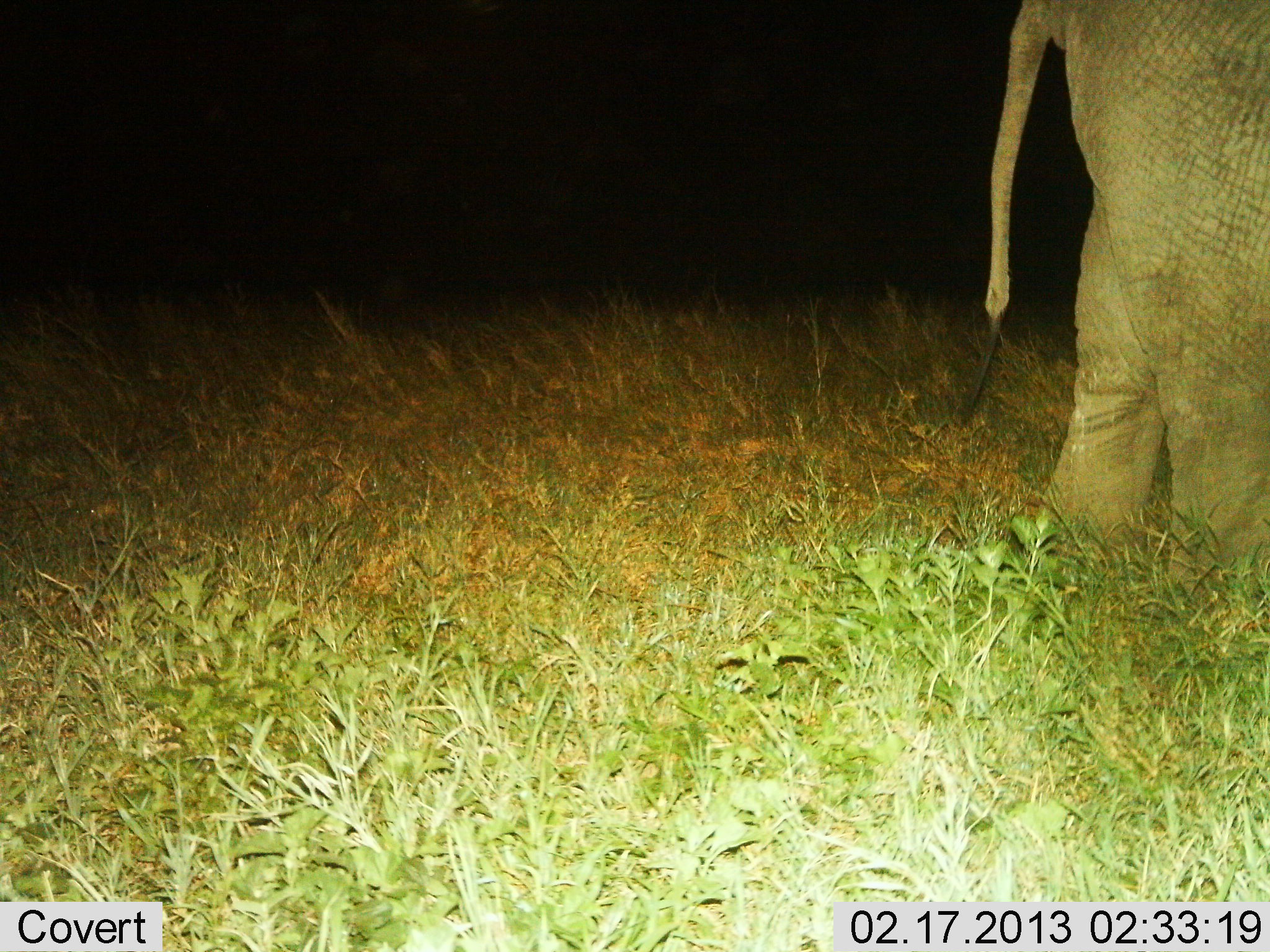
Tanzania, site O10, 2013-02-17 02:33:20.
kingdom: Animalia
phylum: Chordata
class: Mammalia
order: Proboscidea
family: Elephantidae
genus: Loxodonta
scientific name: Loxodonta africana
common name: african bush elephant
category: elephant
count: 1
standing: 80%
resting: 0%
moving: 20%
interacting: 0%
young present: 0%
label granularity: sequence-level